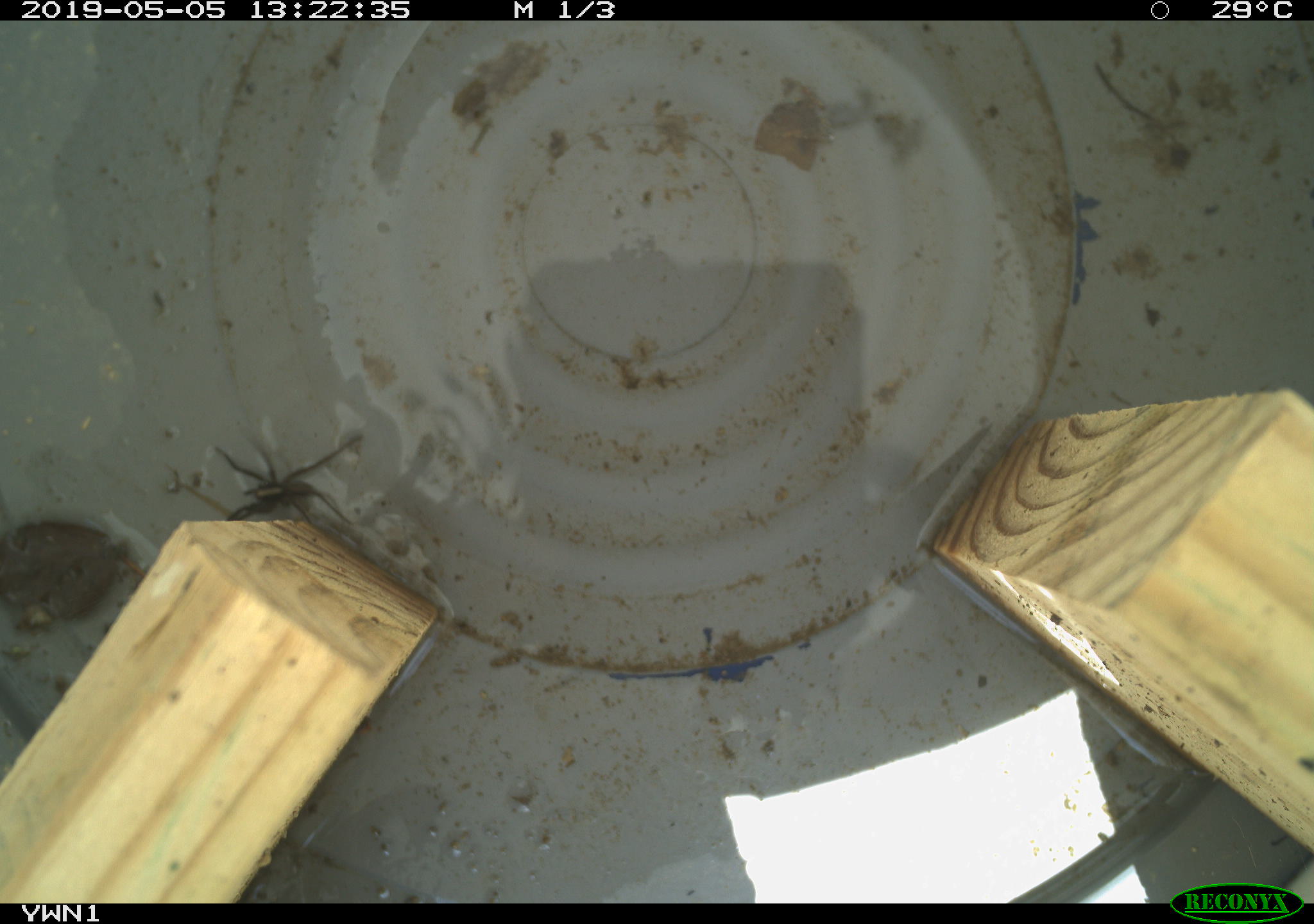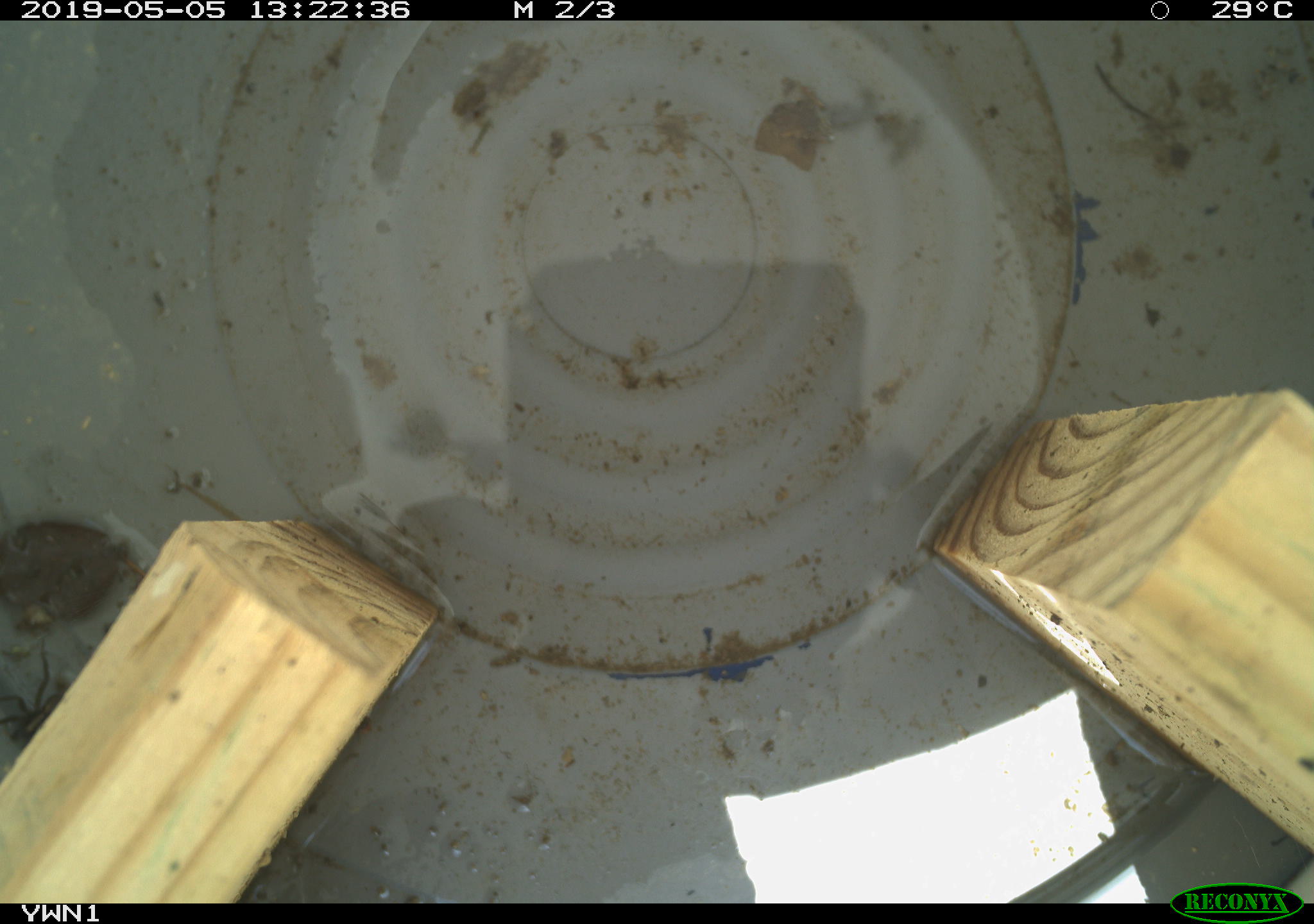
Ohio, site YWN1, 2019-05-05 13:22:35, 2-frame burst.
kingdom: Animalia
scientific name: Animalia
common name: animal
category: invertebrate